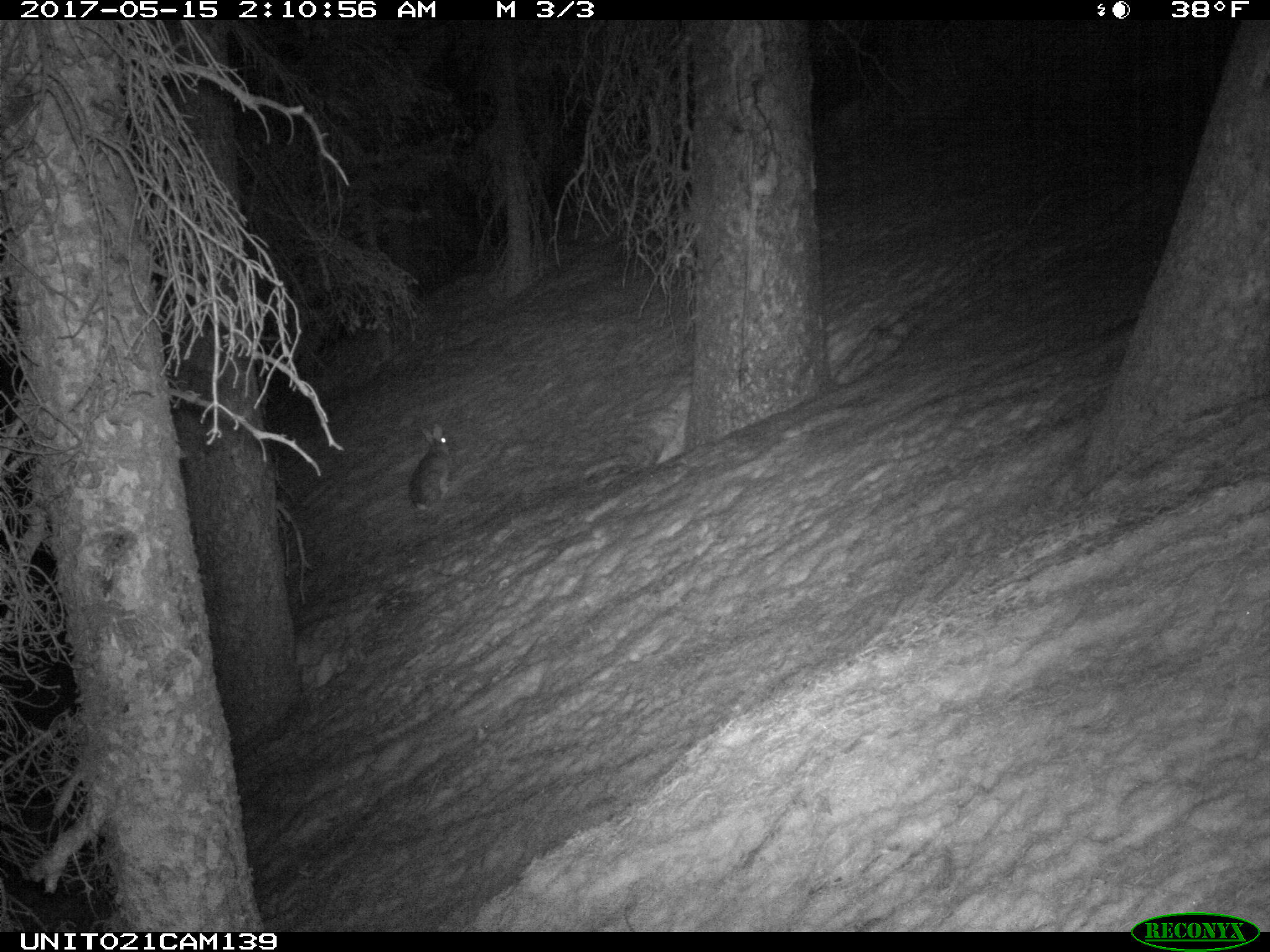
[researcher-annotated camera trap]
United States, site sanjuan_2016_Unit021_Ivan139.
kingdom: Animalia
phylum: Chordata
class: Mammalia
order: Lagomorpha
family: Leporidae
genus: Lepus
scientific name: Lepus americanus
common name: snowshoe hare